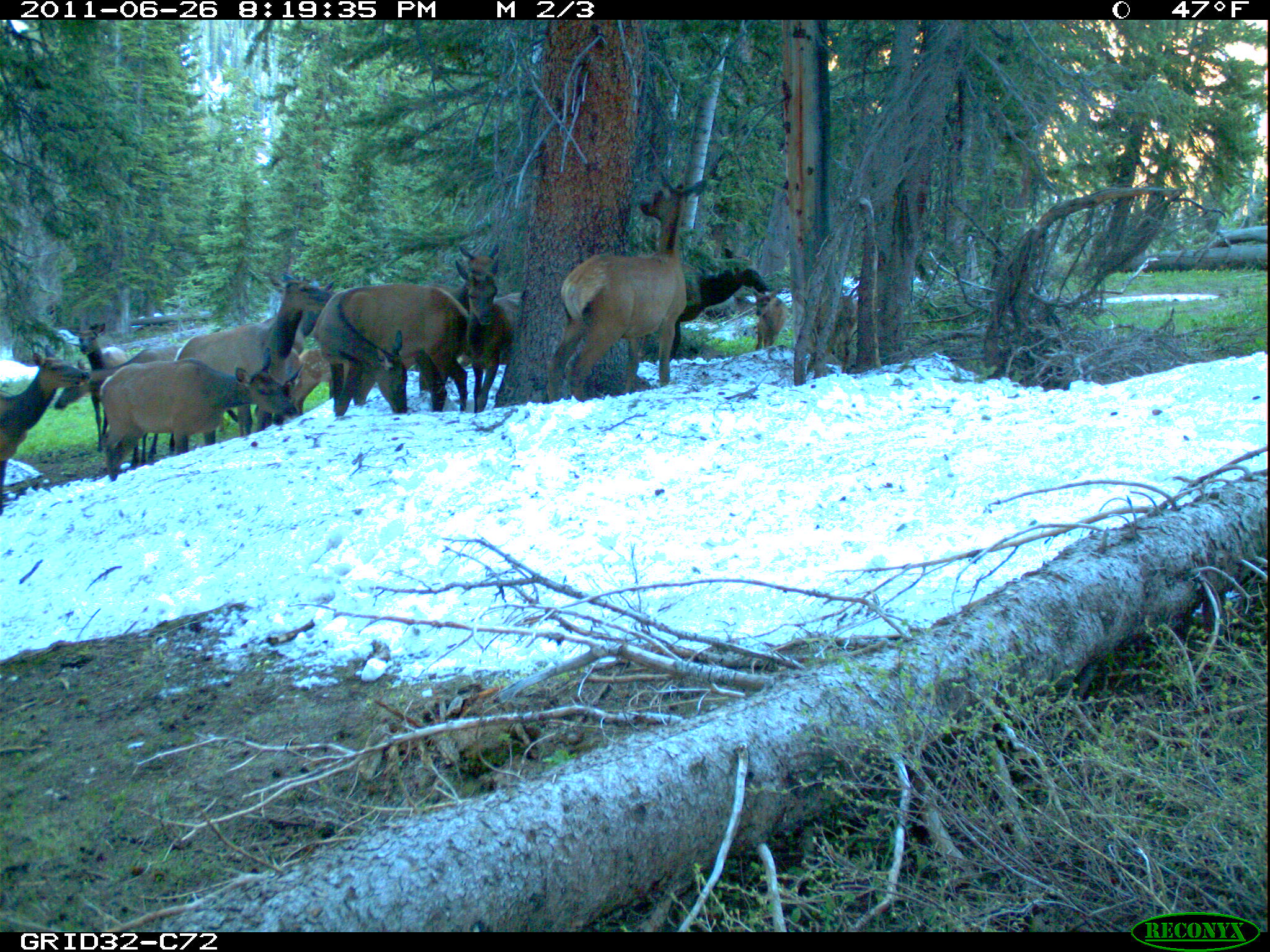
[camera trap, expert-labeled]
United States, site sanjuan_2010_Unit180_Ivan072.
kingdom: Animalia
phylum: Chordata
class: Mammalia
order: Artiodactyla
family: Cervidae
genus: Cervus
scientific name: Cervus elaphus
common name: red deer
Cervus elaphus (red deer).